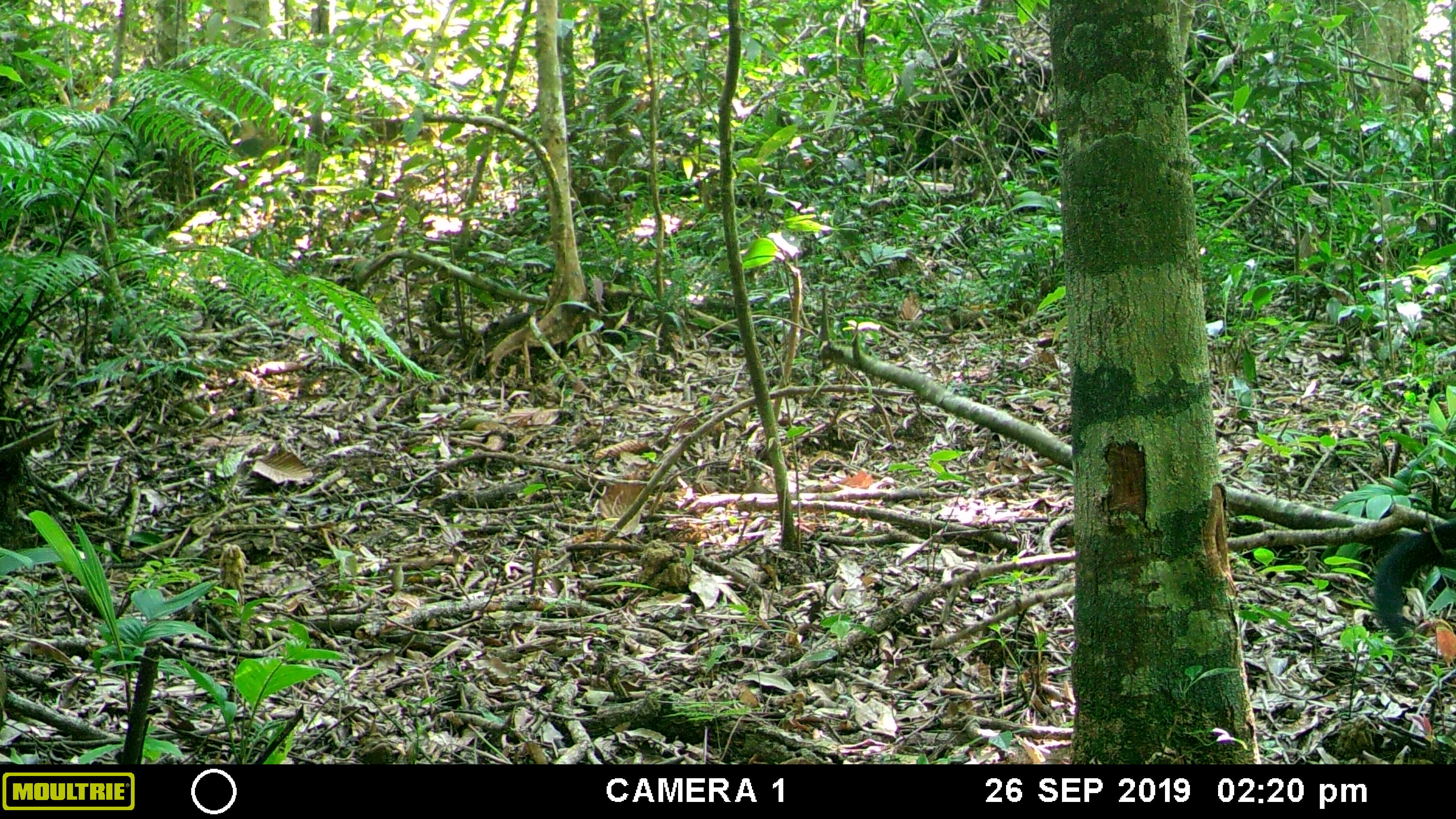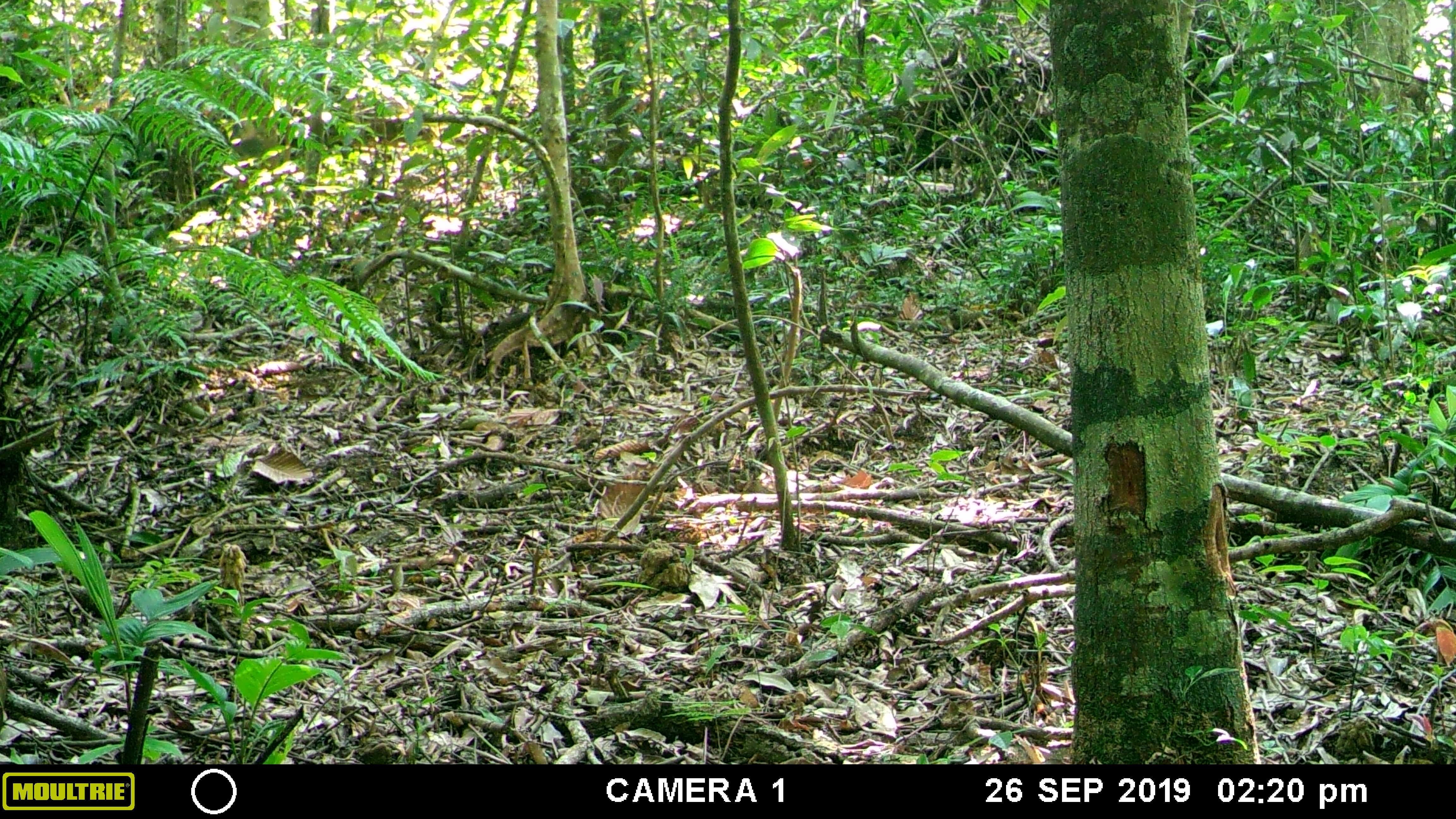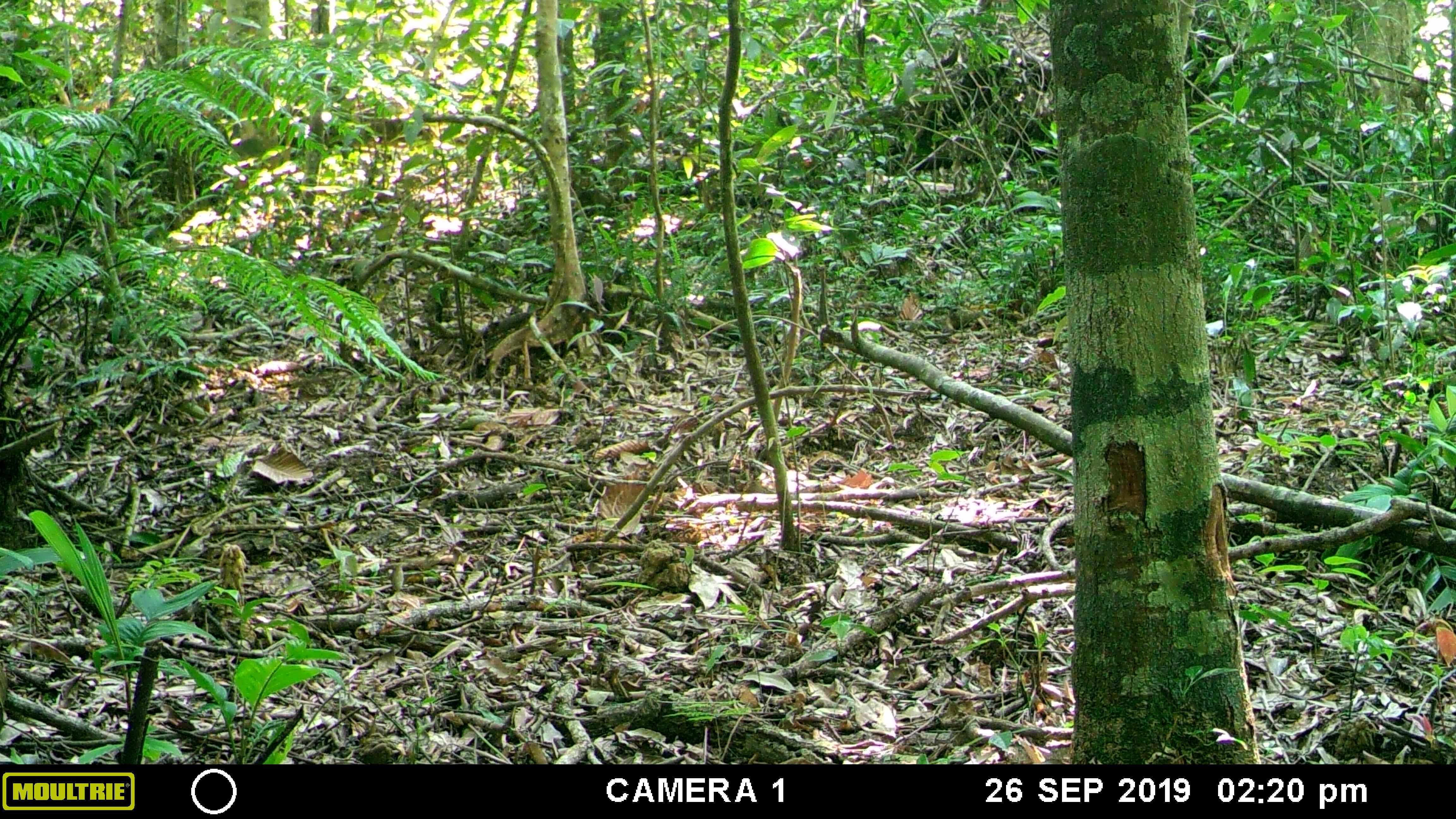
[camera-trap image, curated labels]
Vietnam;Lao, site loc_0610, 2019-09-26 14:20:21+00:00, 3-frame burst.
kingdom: Animalia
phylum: Chordata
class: Mammalia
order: Carnivora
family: Mustelidae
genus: Martes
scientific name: Martes flavigula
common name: yellow-throated marten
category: yellow throated marten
Yellow throated marten (yellow-throated marten) (Martes flavigula). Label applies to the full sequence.